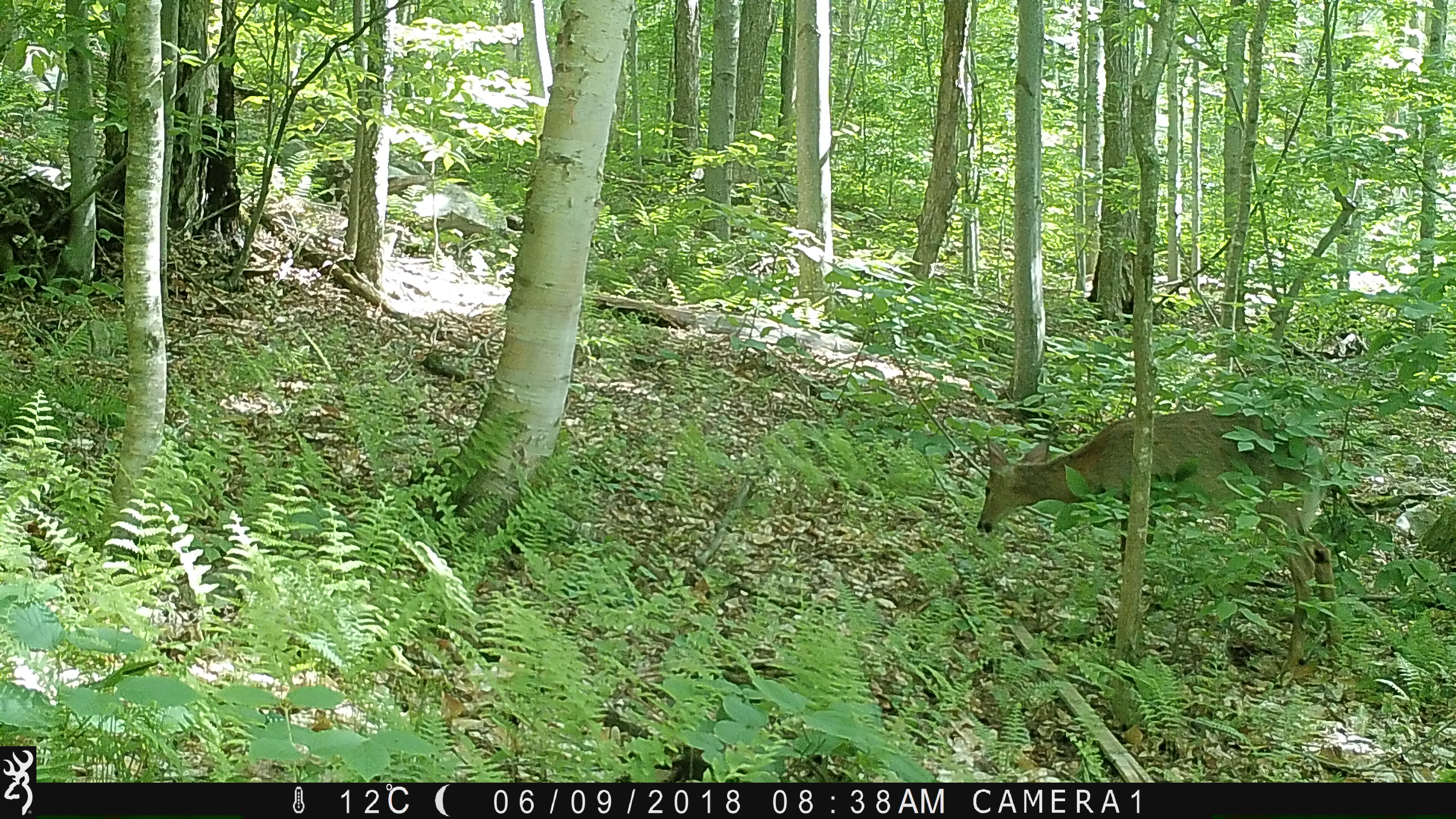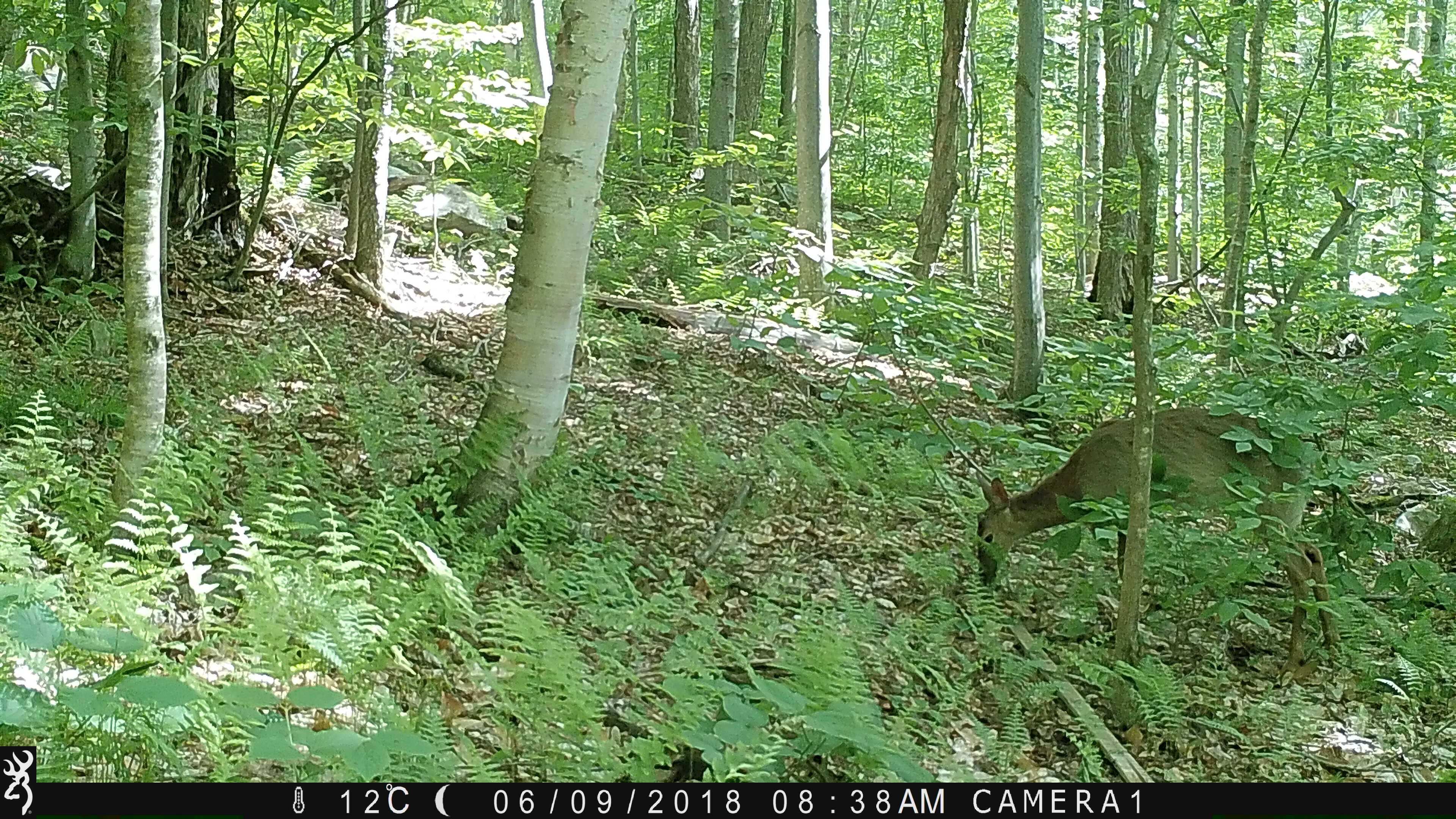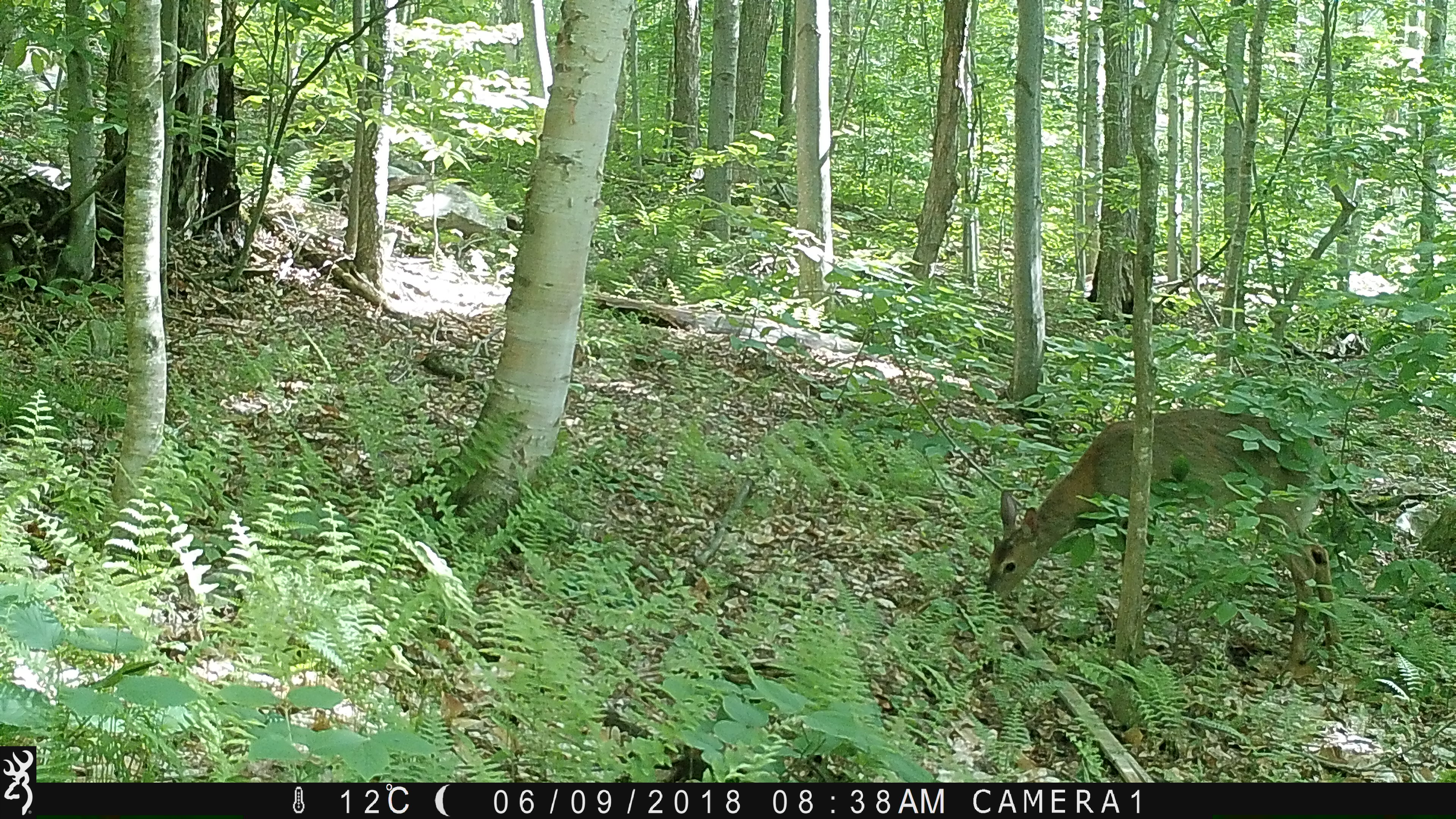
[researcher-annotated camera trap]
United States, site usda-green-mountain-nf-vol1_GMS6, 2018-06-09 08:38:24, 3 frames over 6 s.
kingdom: Animalia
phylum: Chordata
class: Mammalia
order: Artiodactyla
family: Cervidae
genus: Odocoileus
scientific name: Odocoileus virginianus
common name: white-tailed deer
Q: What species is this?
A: White-tailed deer (Odocoileus virginianus).